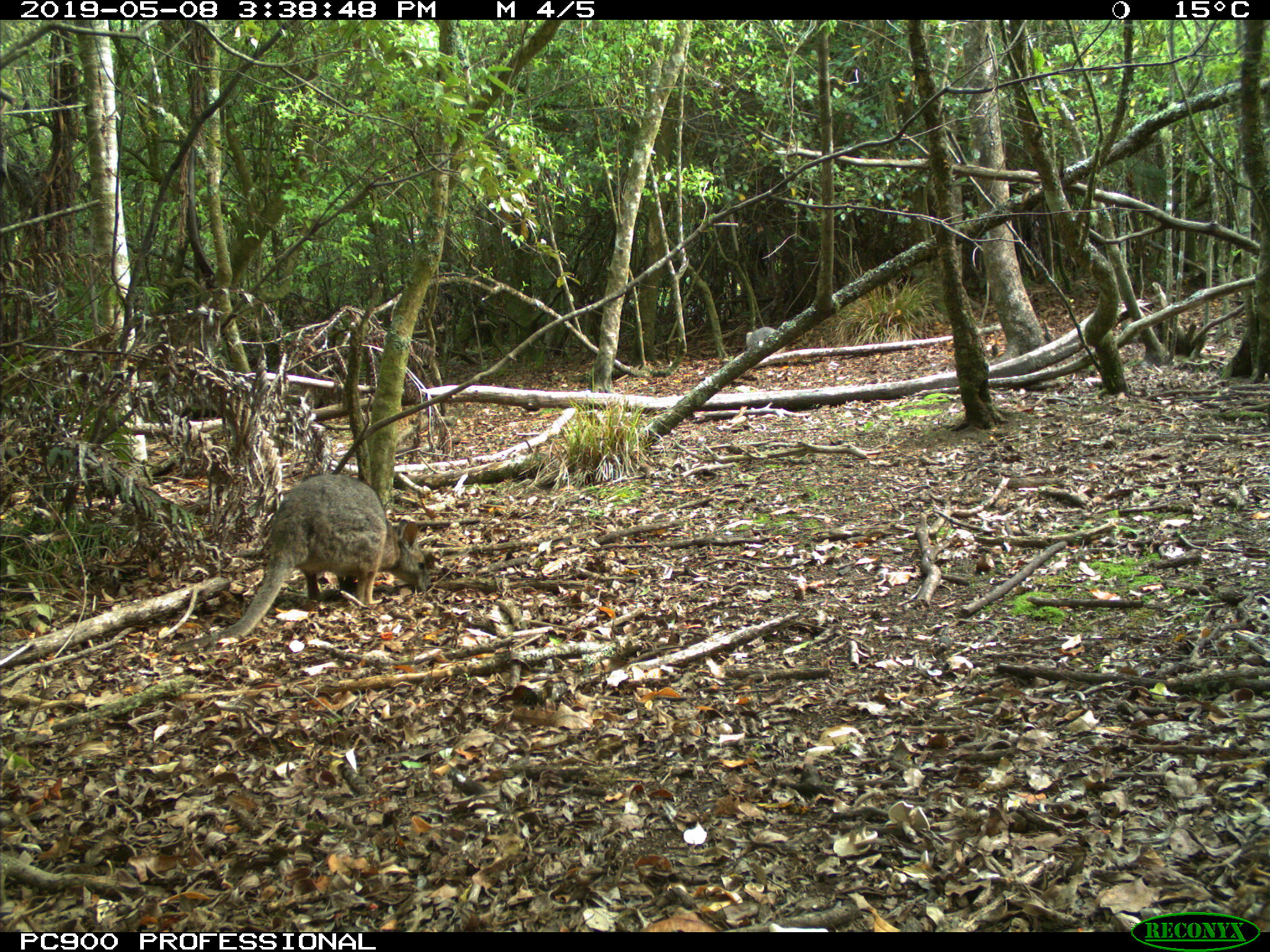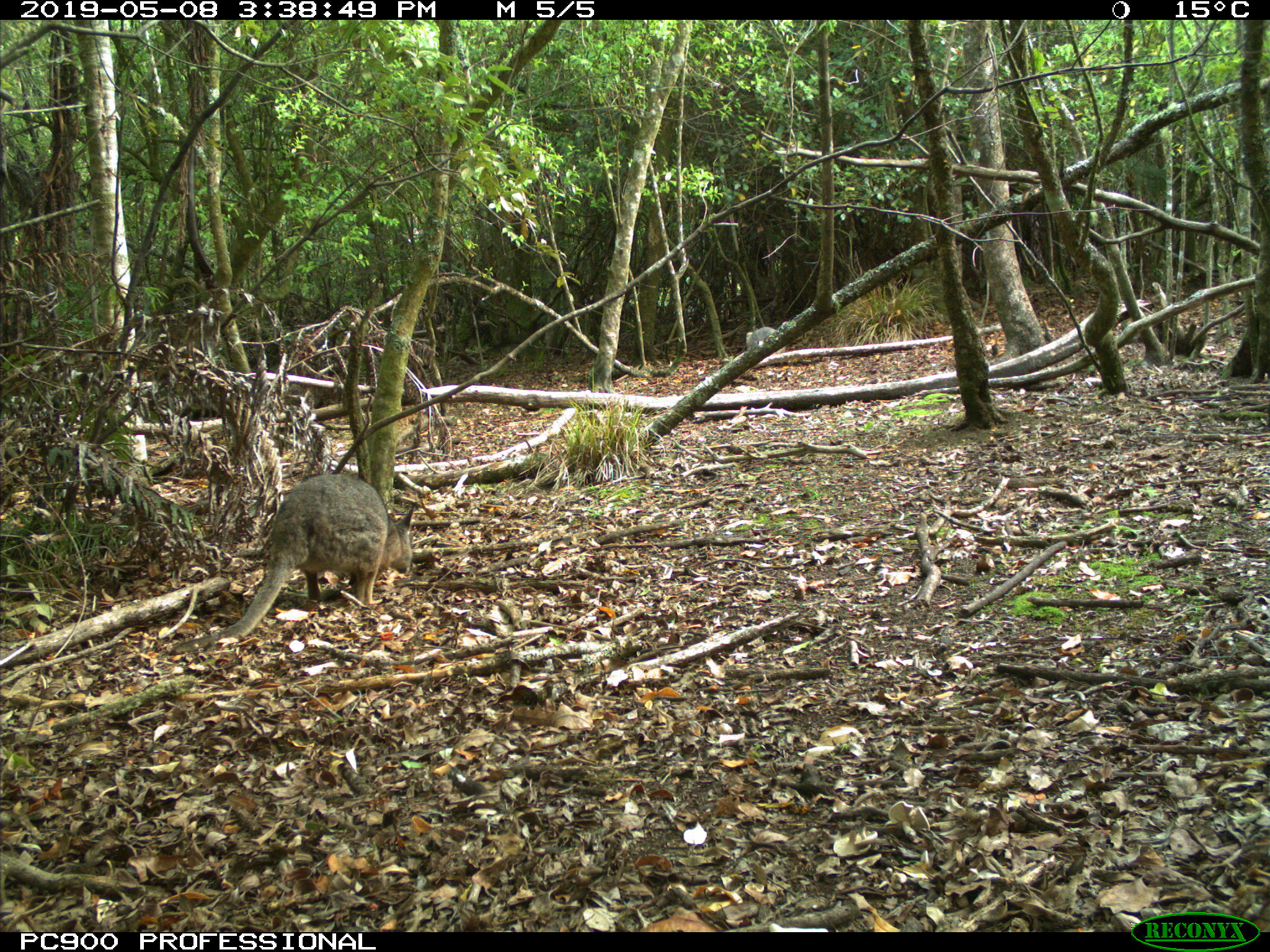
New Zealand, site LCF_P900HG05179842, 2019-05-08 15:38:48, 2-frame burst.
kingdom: Animalia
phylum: Chordata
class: Mammalia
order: Diprotodontia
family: Macropodidae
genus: Notamacropus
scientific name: Notamacropus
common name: wallaby